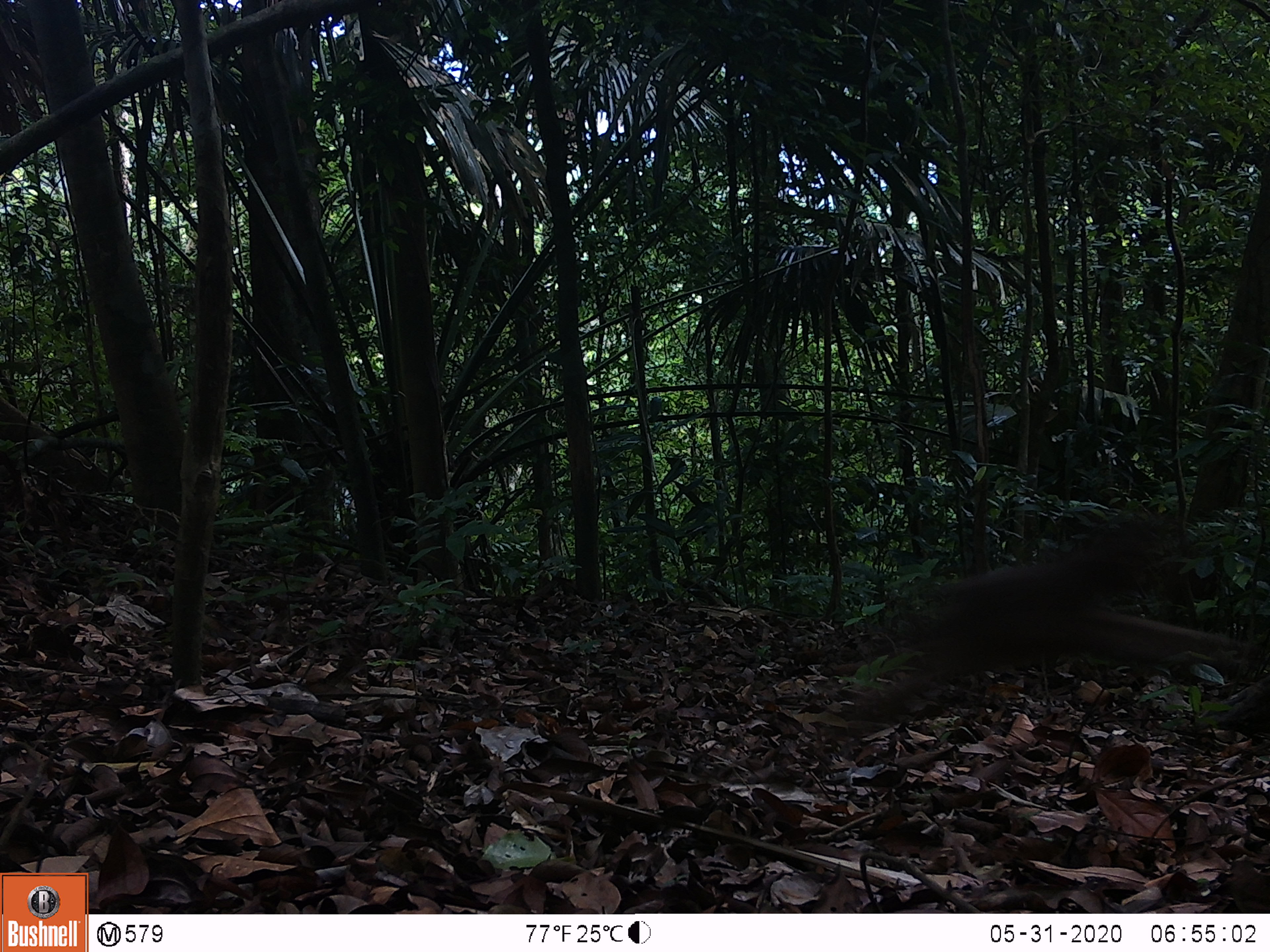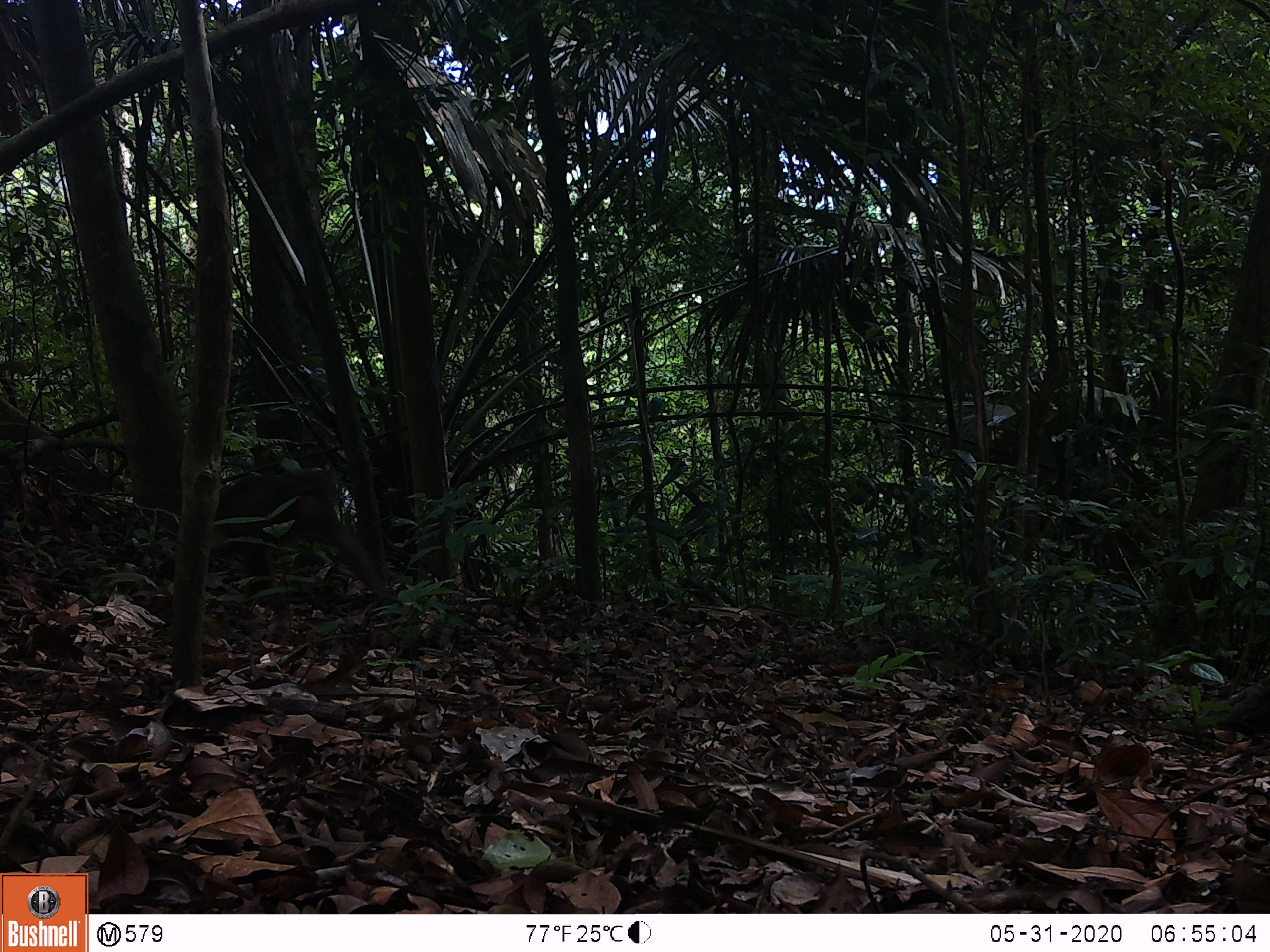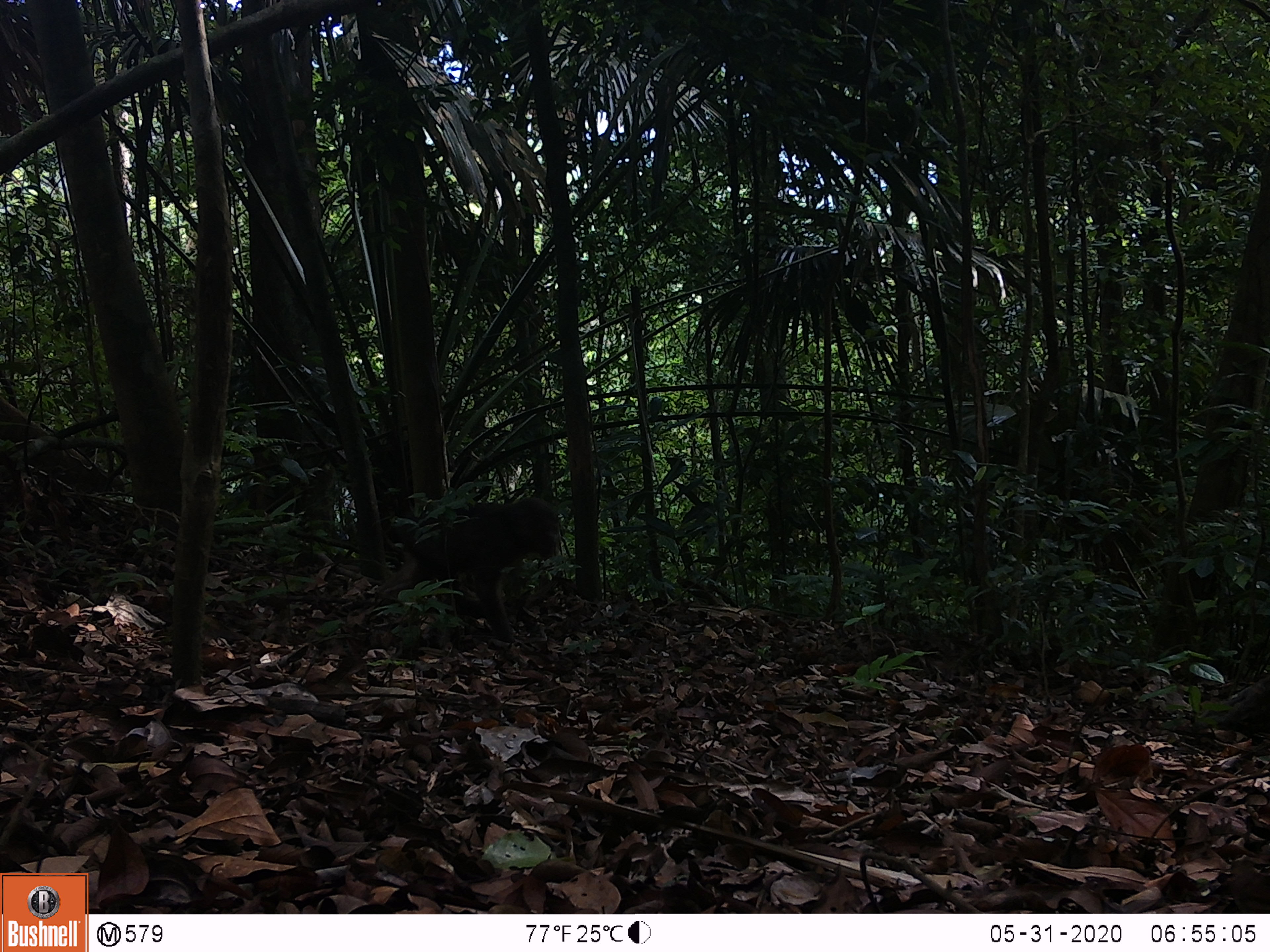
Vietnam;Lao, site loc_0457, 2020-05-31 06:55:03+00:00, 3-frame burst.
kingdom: Animalia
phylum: Chordata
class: Mammalia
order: Primates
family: Cercopithecidae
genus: Macaca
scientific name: Macaca arctoides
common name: stump-tailed macaque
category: stump tailed macaque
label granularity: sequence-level